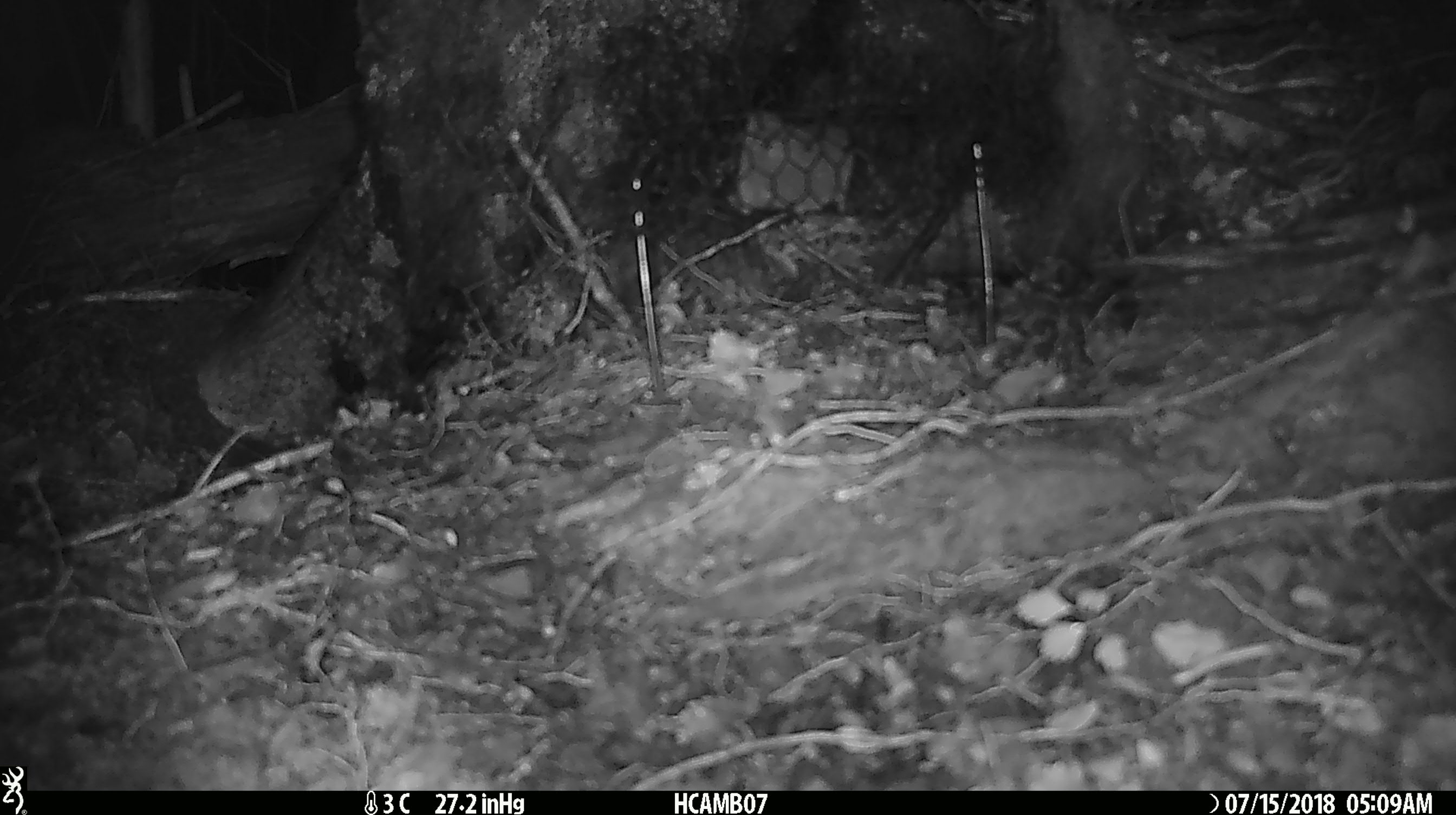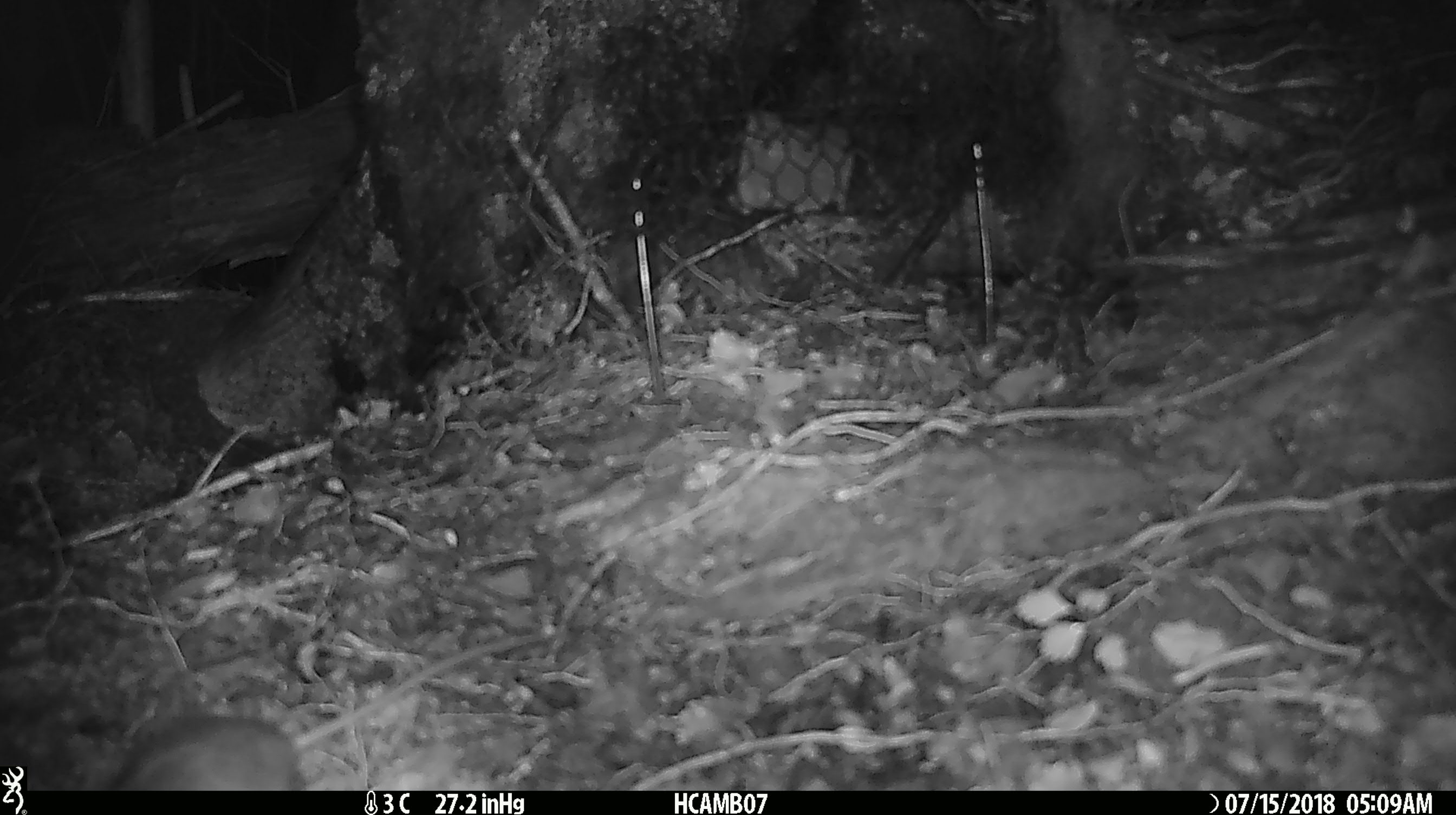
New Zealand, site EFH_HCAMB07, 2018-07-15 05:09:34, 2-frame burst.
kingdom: Animalia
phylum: Chordata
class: Mammalia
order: Rodentia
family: Muridae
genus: Mus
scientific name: Mus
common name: mouse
Mouse (Mus).